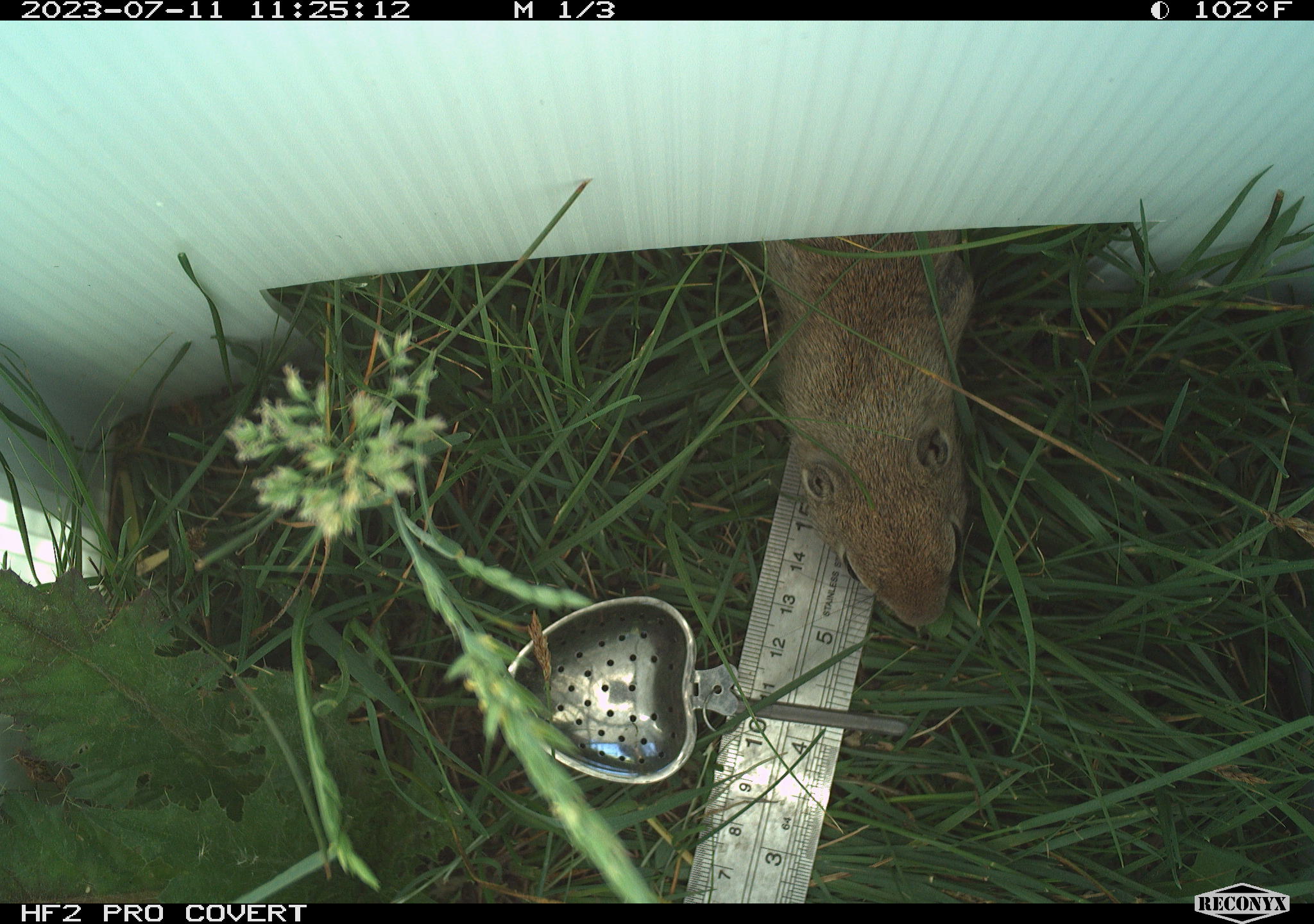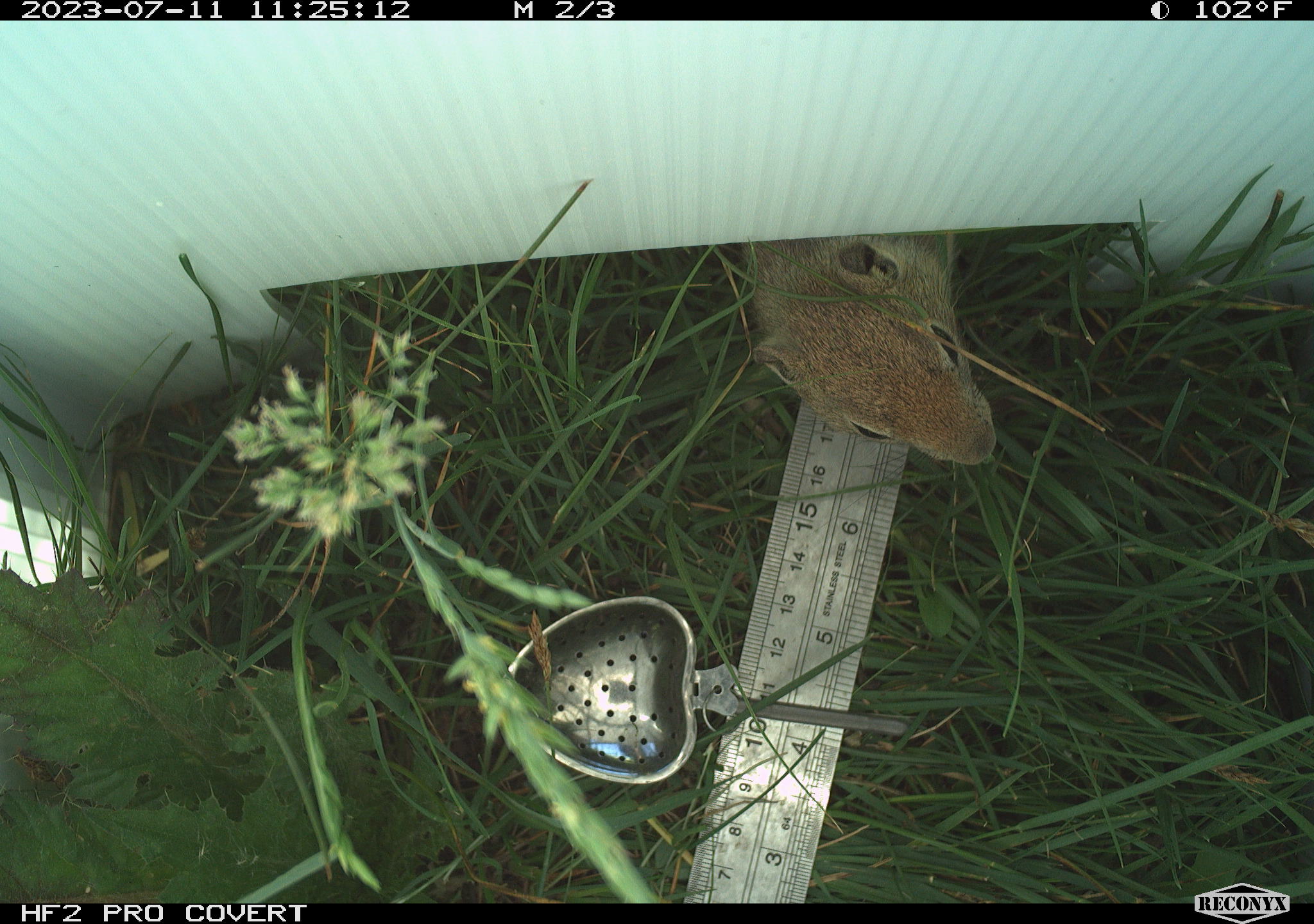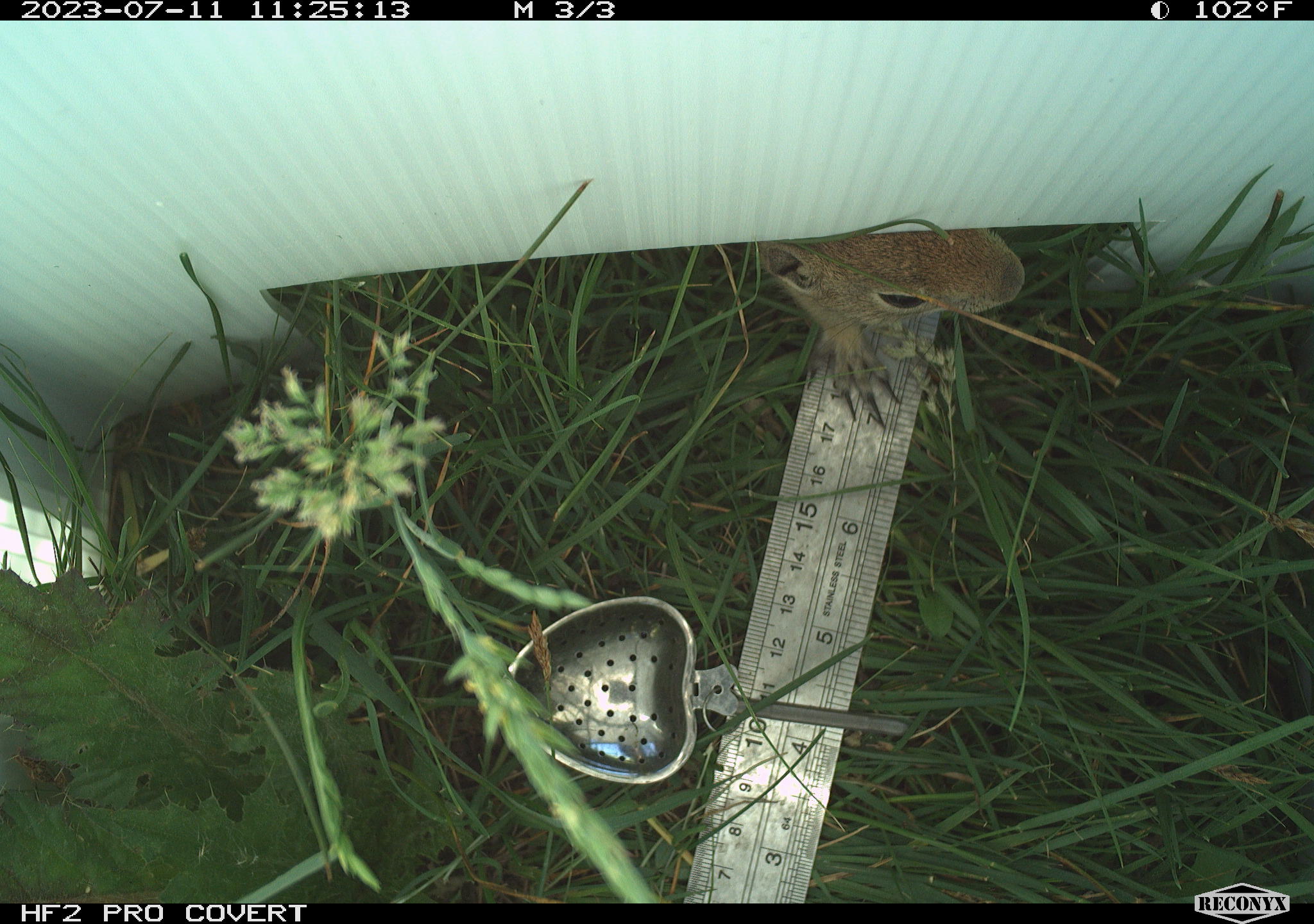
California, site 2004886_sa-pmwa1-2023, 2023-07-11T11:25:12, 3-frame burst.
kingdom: Animalia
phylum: Chordata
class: Mammalia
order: Rodentia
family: Sciuridae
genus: Urocitellus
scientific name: Urocitellus beldingi beldingi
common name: belding's ground squirrel